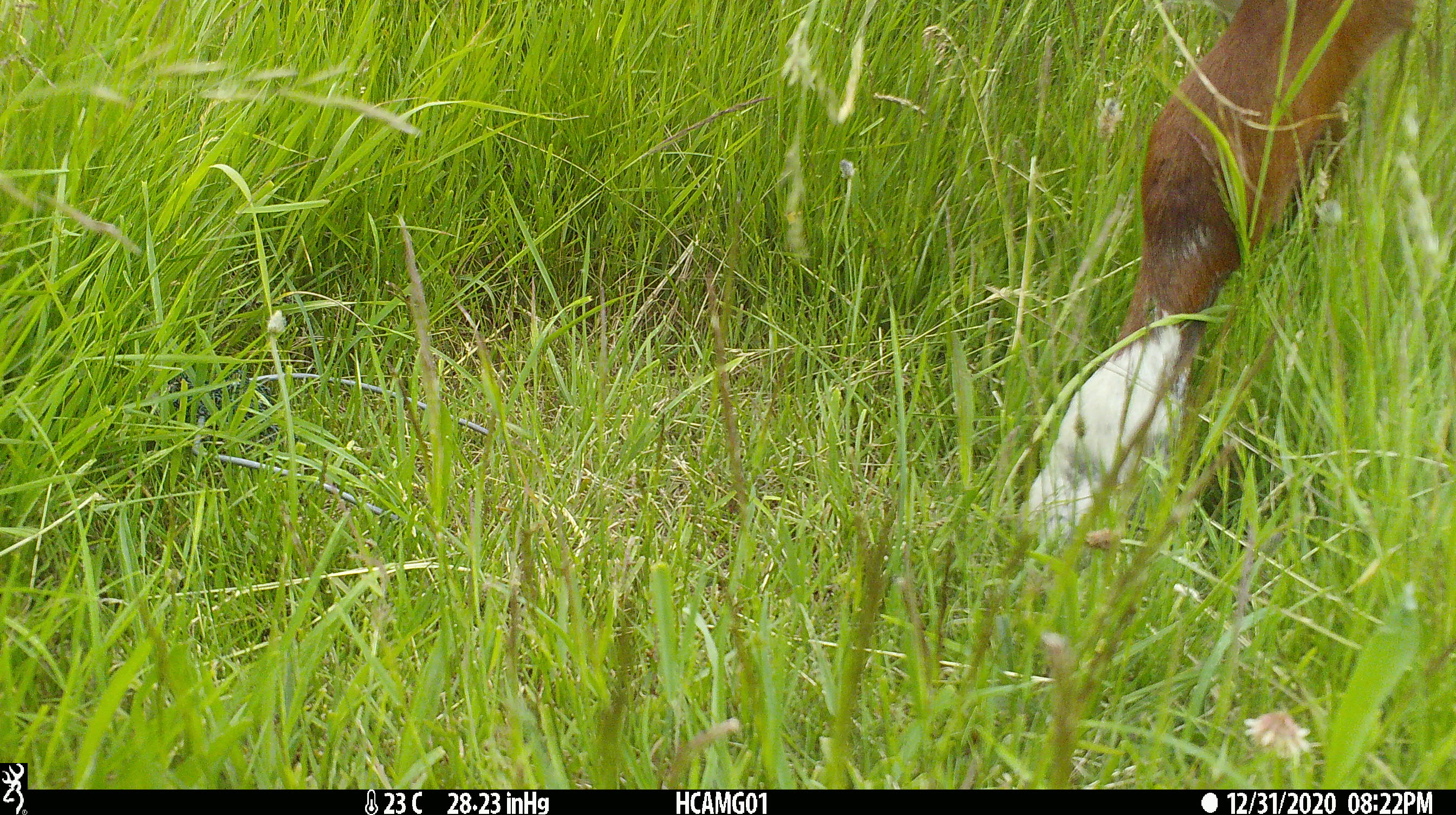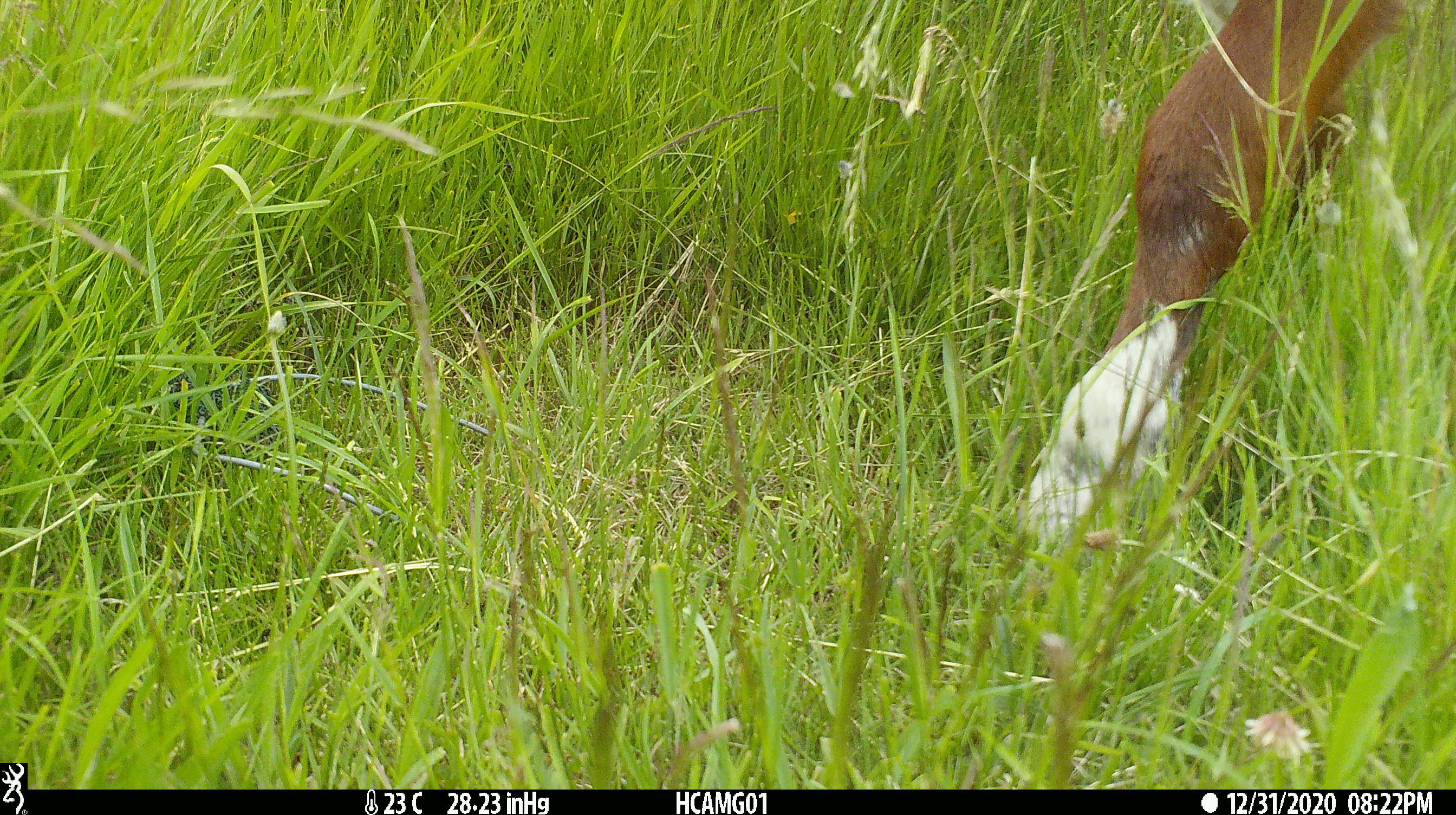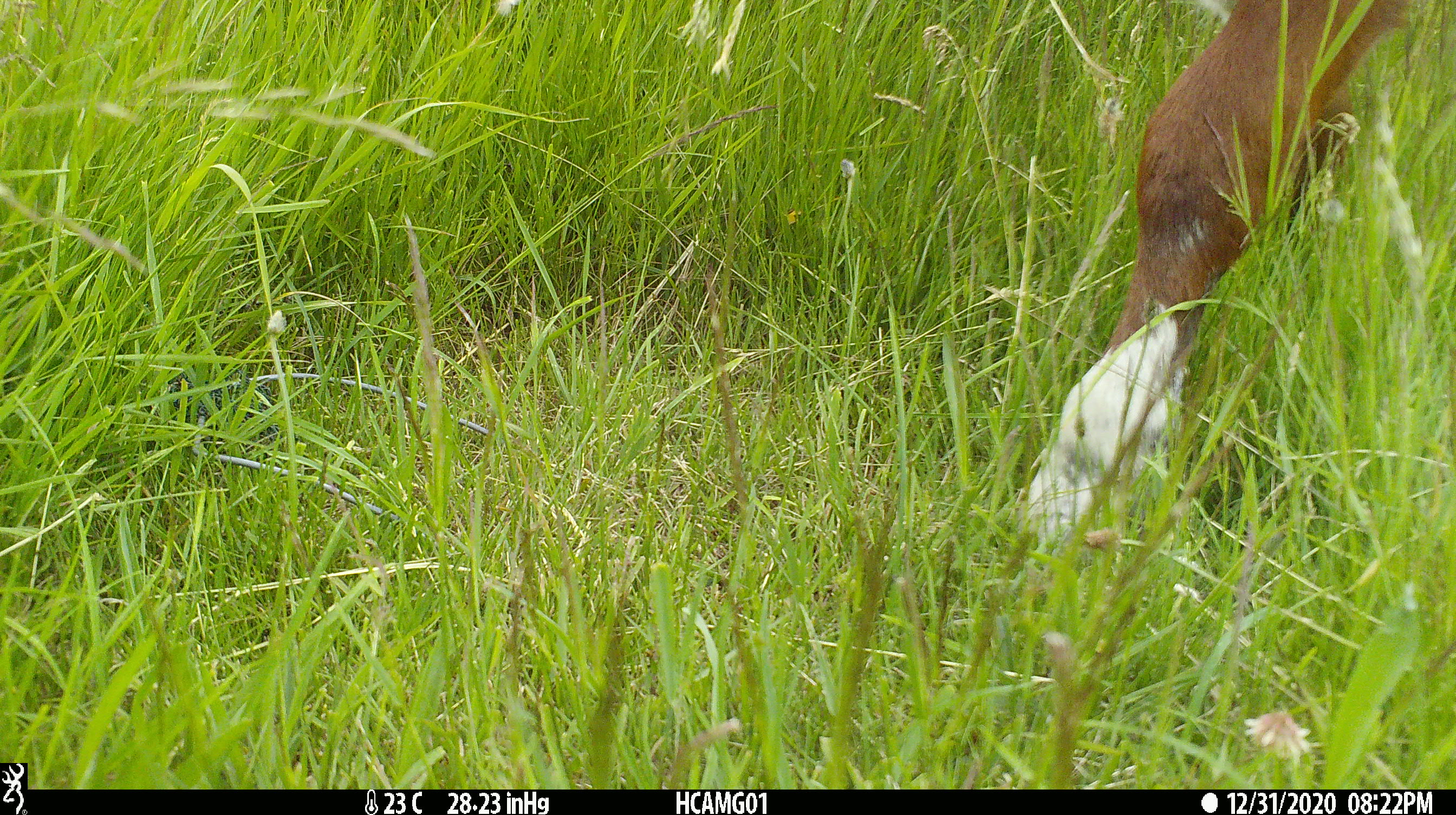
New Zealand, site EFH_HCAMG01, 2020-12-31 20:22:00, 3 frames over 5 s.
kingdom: Animalia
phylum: Chordata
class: Mammalia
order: Artiodactyla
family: Bovidae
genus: Bos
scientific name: Bos taurus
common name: domestic cow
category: cow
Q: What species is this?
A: Cow (domestic cow) (Bos taurus).